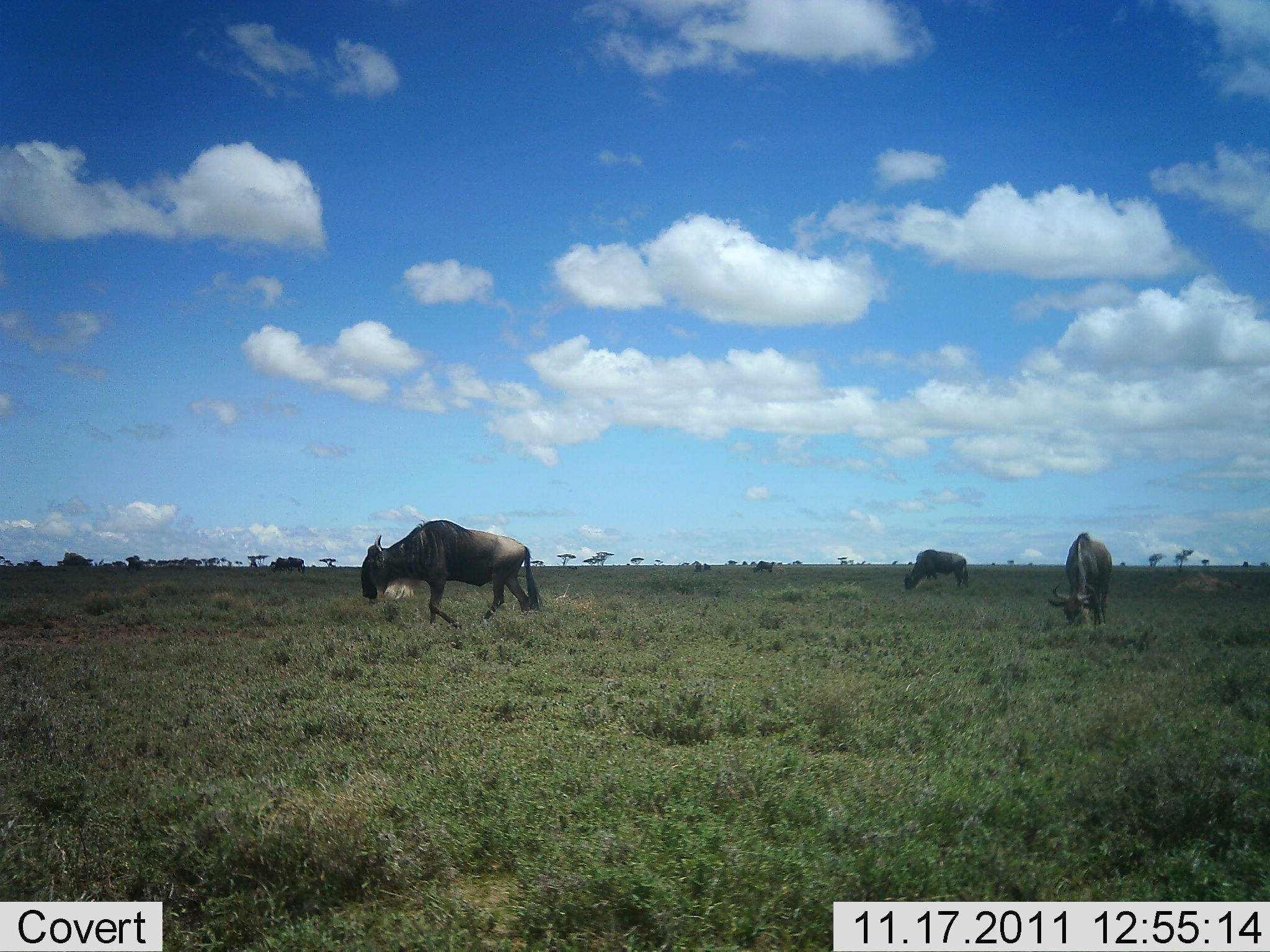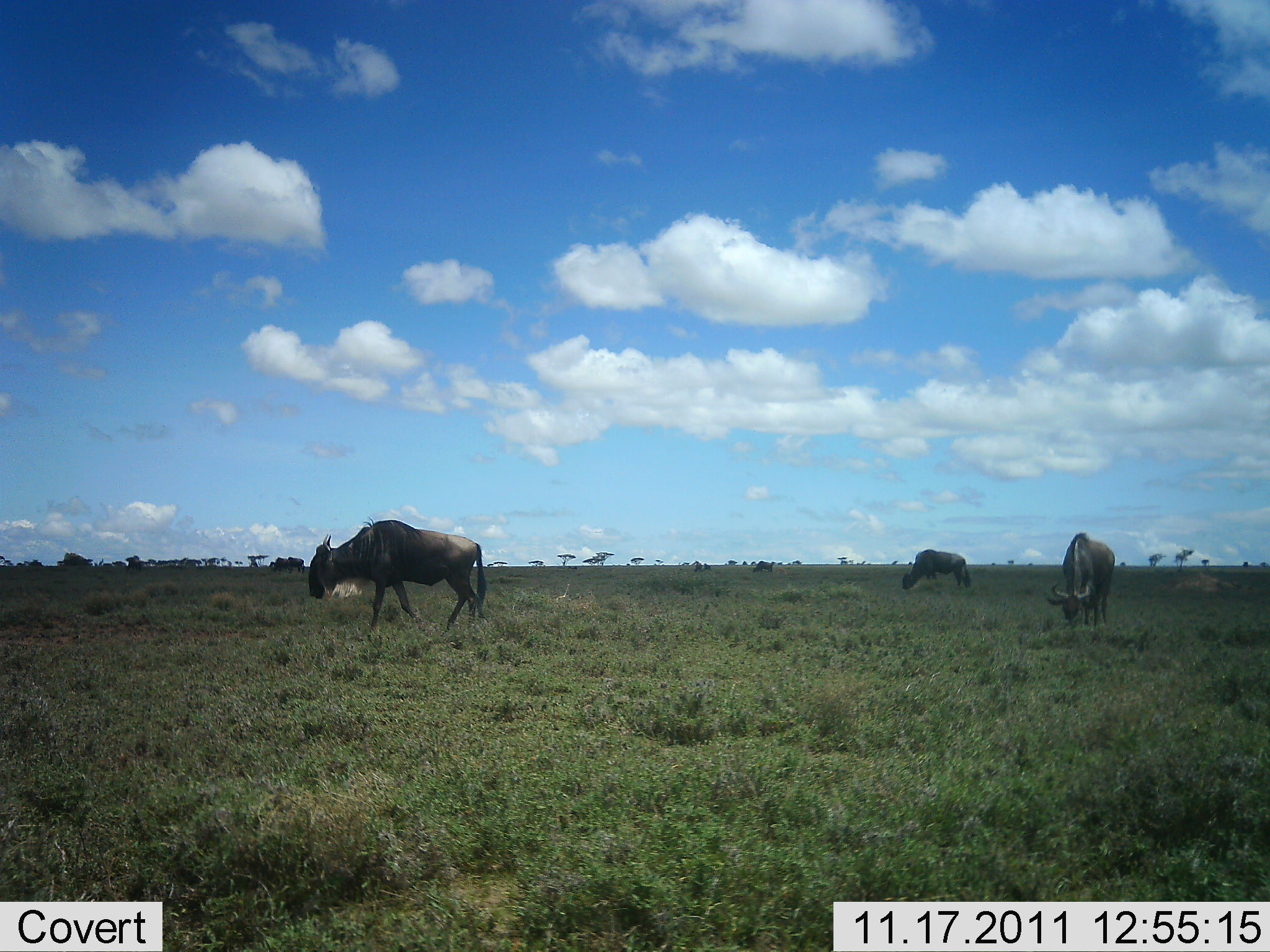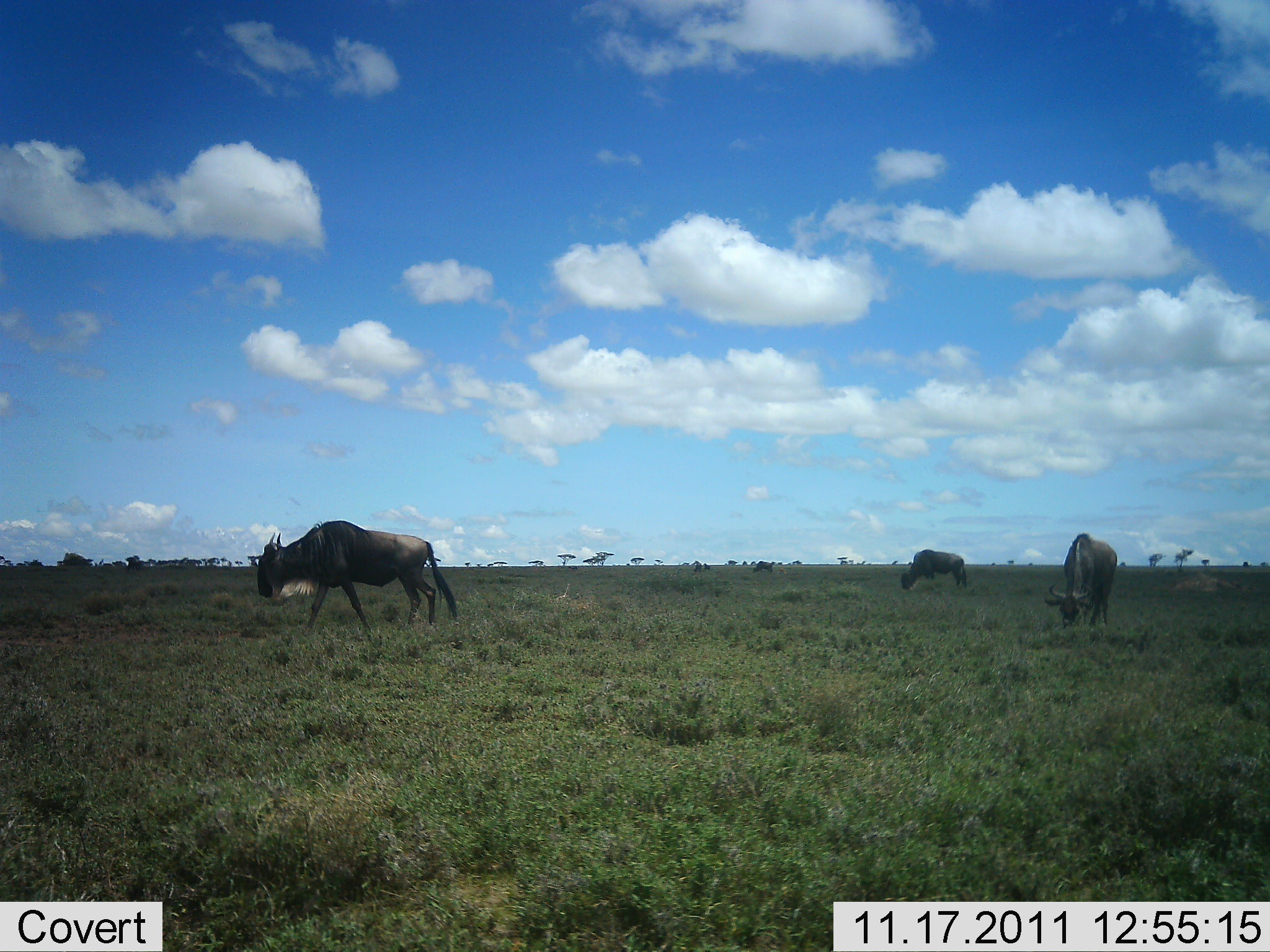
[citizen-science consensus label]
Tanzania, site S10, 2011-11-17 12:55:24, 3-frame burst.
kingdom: Animalia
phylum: Chordata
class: Mammalia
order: Artiodactyla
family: Bovidae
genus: Connochaetes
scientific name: Connochaetes taurinus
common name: blue wildebeest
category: wildebeest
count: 3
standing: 18%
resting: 0%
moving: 64%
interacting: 0%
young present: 0%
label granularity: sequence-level